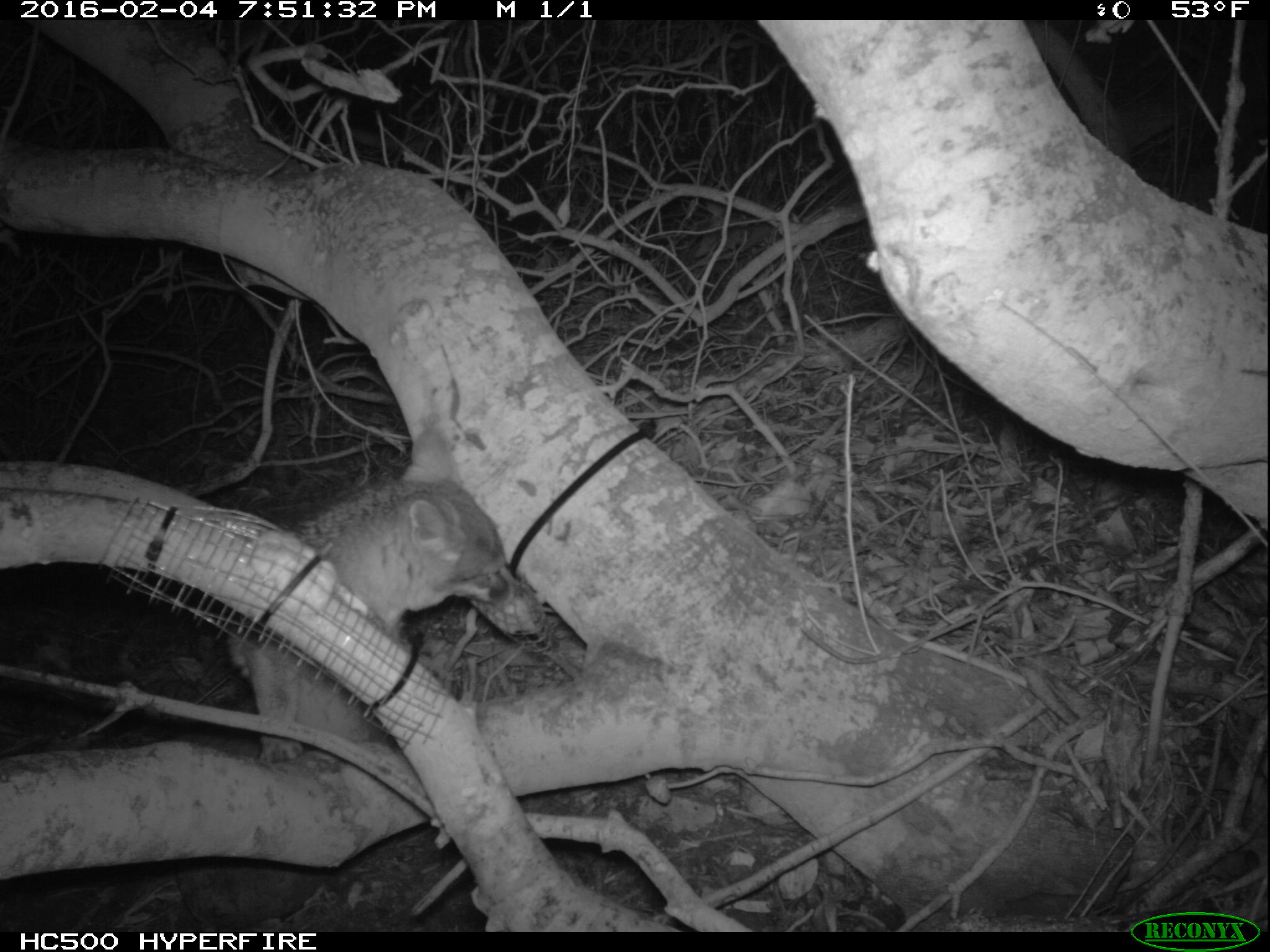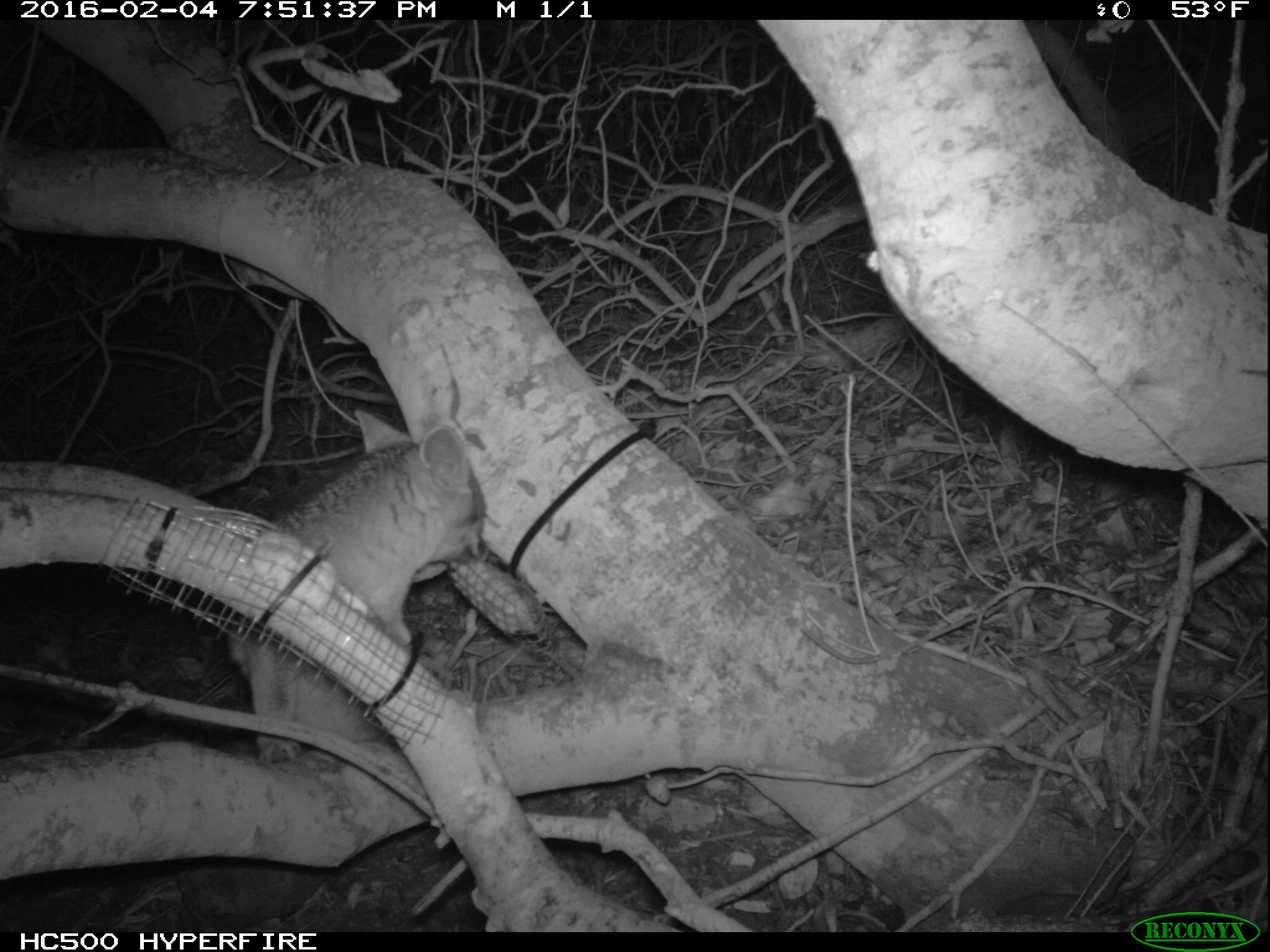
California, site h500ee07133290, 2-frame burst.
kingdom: Animalia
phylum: Chordata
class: Mammalia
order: Carnivora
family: Canidae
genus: Urocyon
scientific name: Urocyon littoralis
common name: island fox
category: fox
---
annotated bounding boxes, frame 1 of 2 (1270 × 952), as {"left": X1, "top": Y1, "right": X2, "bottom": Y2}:
fox: {"left": 224, "top": 430, "right": 525, "bottom": 768}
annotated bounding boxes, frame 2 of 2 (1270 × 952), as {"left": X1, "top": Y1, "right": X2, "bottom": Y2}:
fox: {"left": 229, "top": 408, "right": 489, "bottom": 760}